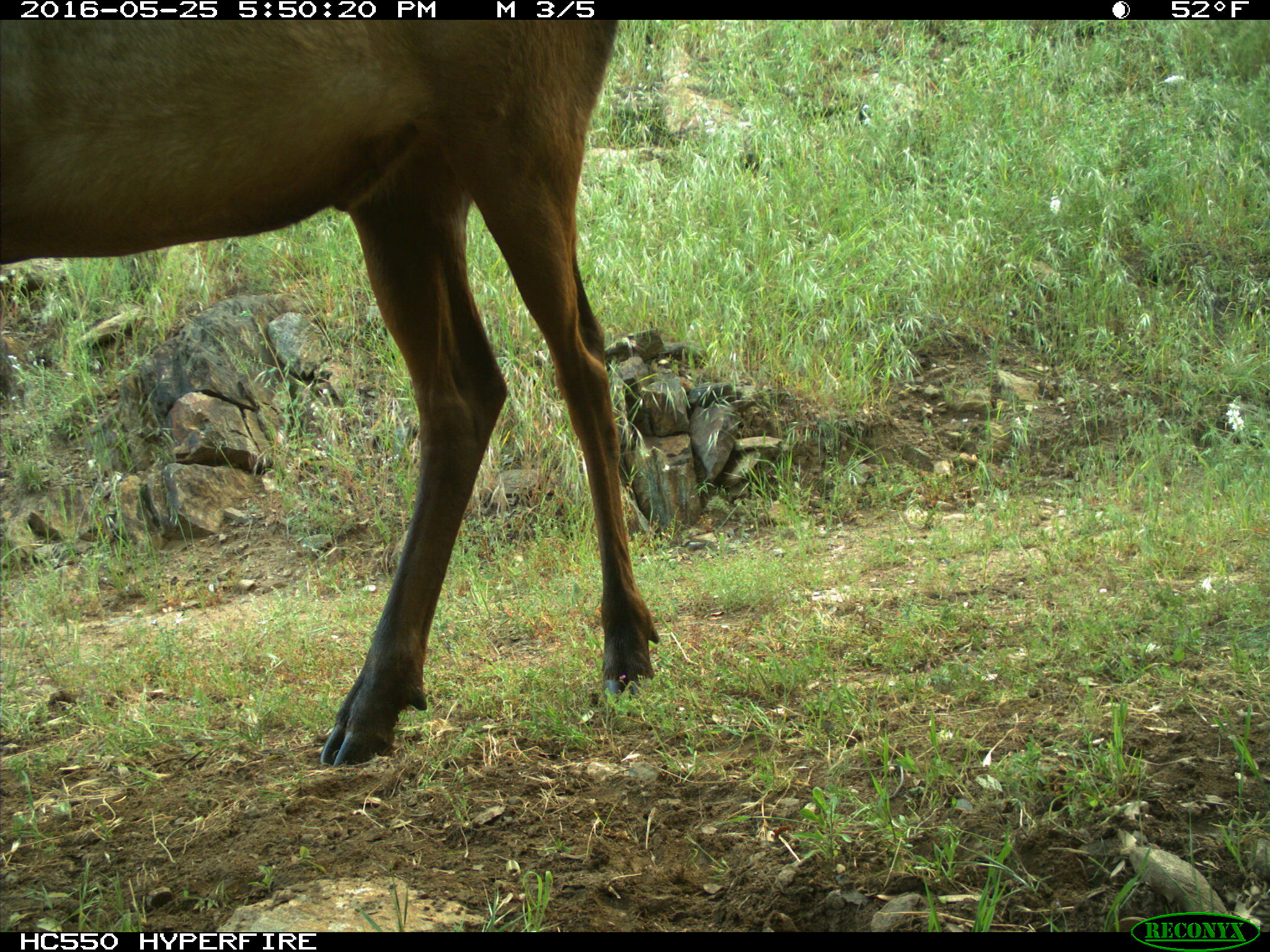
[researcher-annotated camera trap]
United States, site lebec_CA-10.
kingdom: Animalia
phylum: Chordata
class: Mammalia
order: Artiodactyla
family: Cervidae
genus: Cervus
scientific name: Cervus canadensis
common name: elk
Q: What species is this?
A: Cervus canadensis (elk).